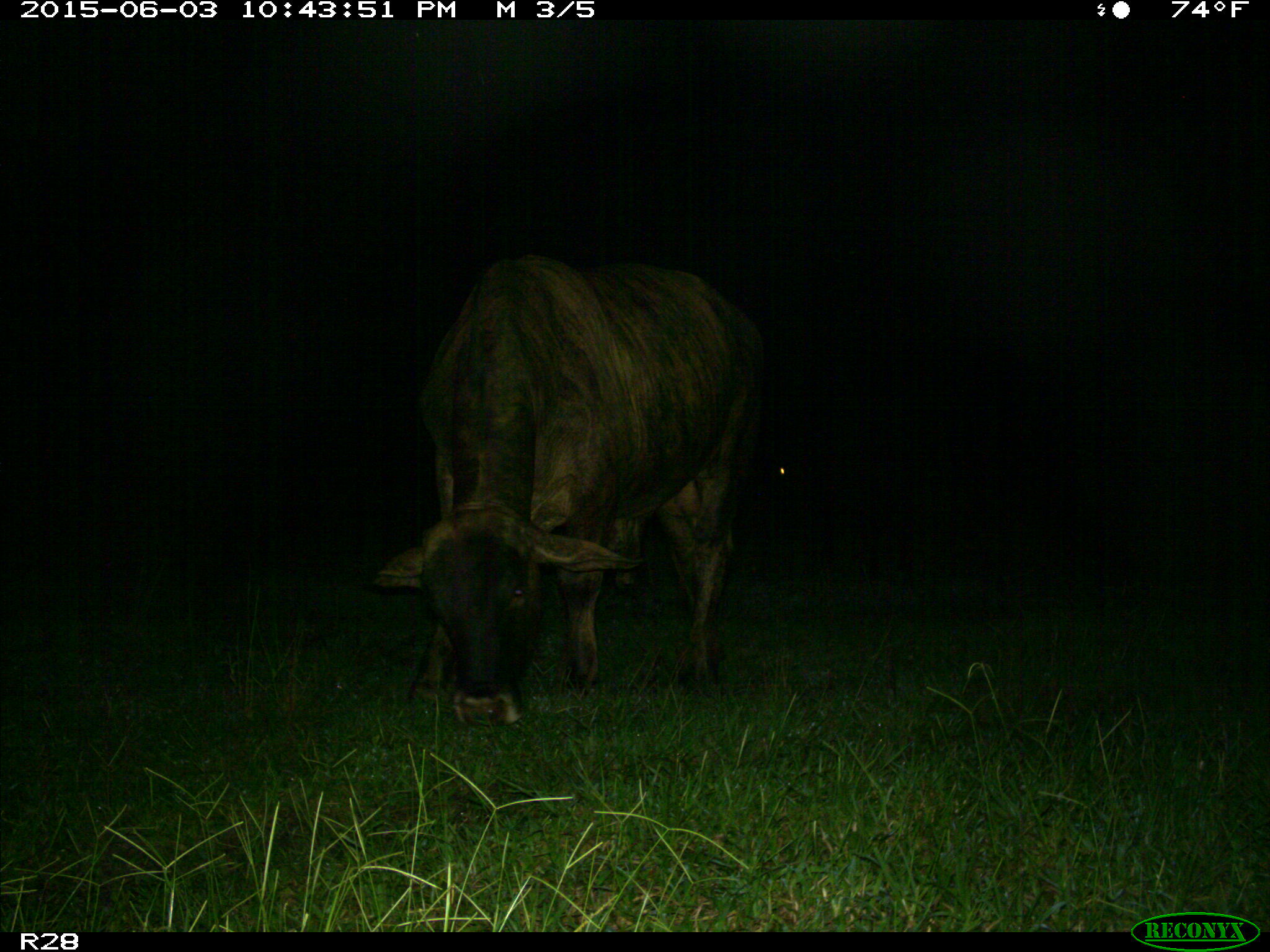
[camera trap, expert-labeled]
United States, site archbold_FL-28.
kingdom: Animalia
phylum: Chordata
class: Mammalia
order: Artiodactyla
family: Bovidae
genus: Bos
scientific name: Bos taurus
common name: domestic cow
Bos taurus (domestic cow).